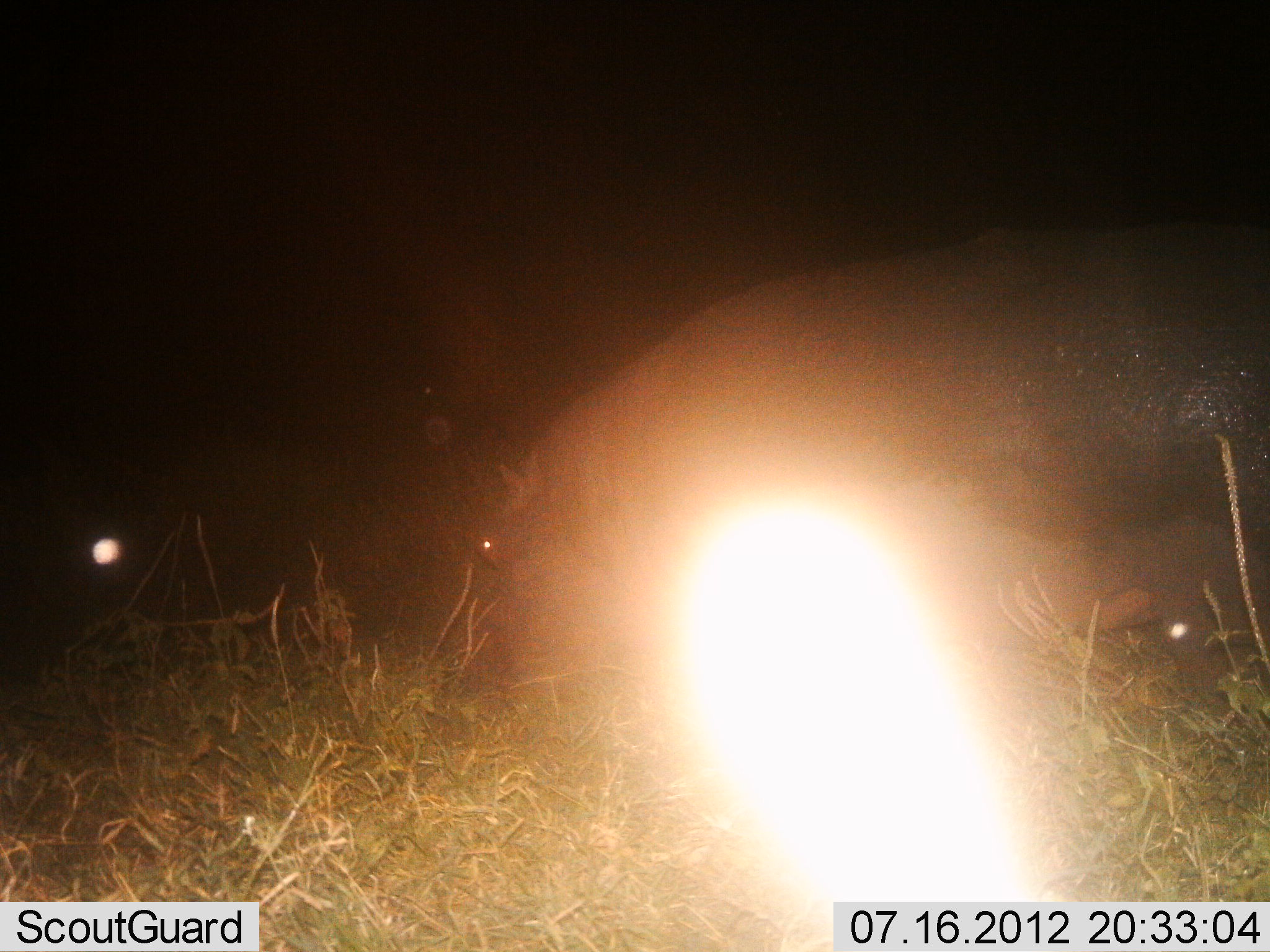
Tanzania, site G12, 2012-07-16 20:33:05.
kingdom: Animalia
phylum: Chordata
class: Mammalia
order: Artiodactyla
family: Hippopotamidae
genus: Hippopotamus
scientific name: Hippopotamus amphibius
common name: hippopotamus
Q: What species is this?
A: Hippopotamus (Hippopotamus amphibius).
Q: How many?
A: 1.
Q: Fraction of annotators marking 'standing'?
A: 40%.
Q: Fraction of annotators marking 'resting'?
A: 0%.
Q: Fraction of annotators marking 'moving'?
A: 40%.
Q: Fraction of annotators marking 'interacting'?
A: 10%.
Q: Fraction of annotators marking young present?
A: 0%.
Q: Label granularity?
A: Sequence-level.